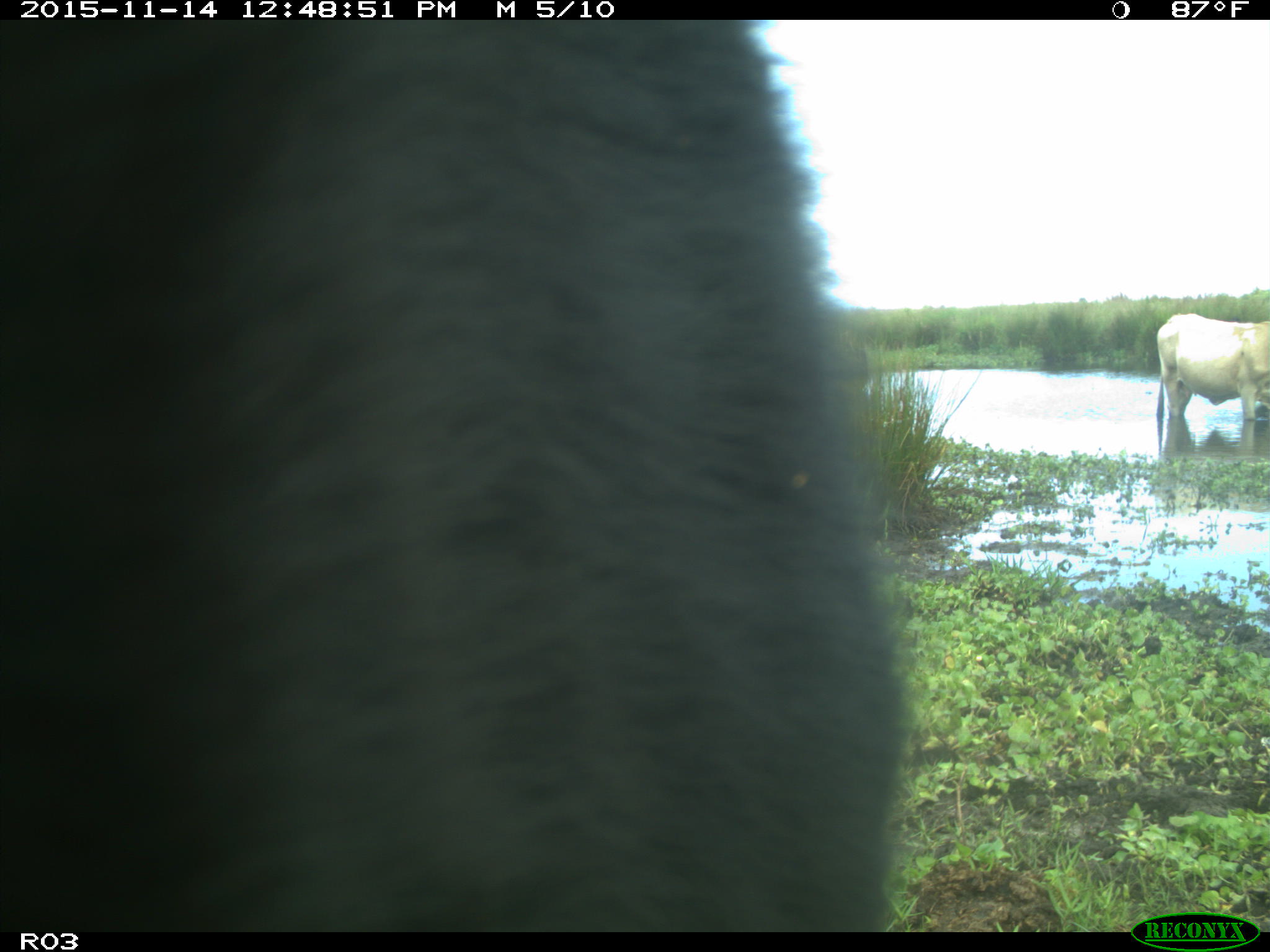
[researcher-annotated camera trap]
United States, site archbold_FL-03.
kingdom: Animalia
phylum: Chordata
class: Mammalia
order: Artiodactyla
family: Bovidae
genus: Bos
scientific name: Bos taurus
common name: domestic cow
Bos taurus (domestic cow).